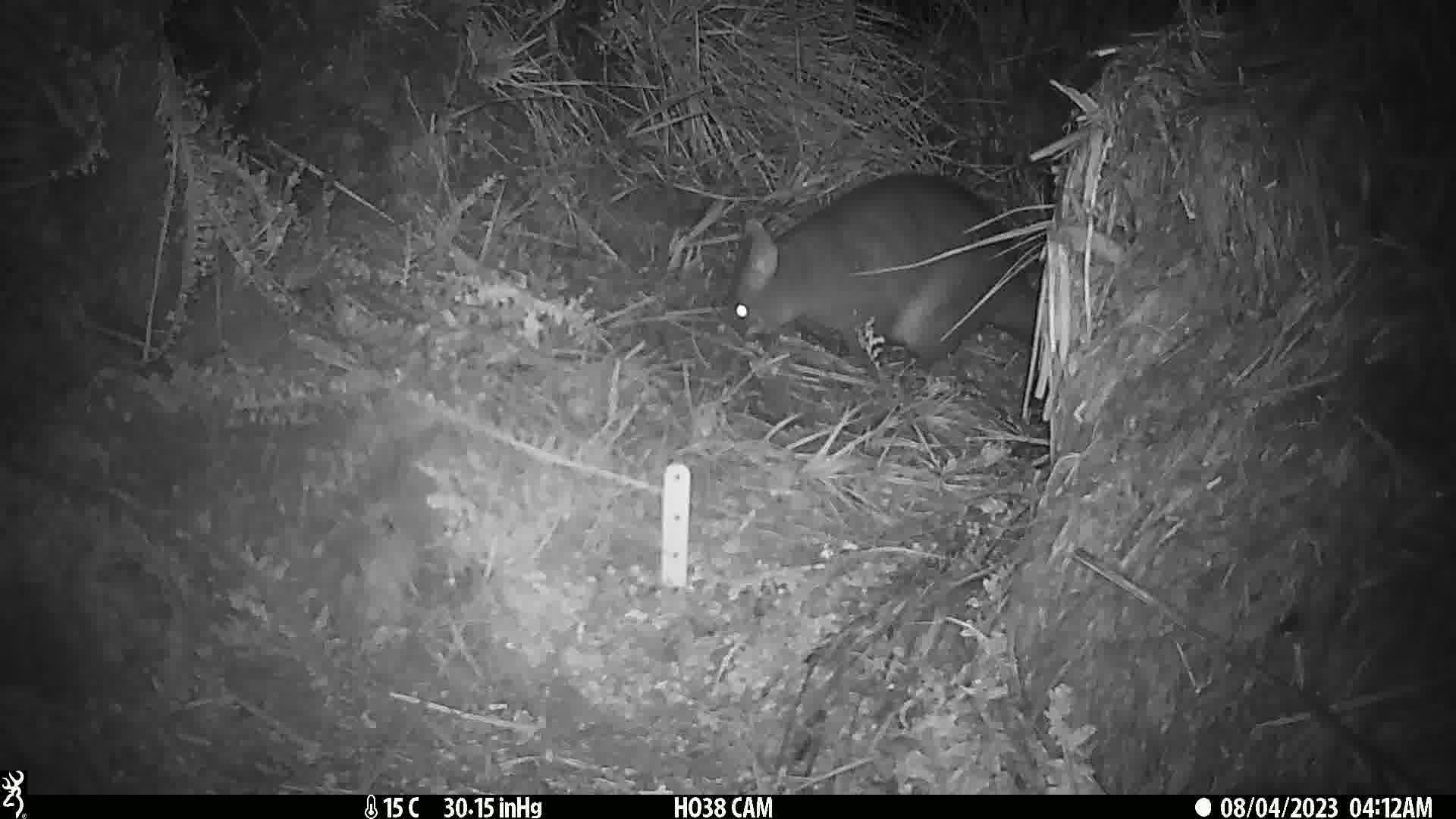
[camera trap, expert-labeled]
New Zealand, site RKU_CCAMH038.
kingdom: Animalia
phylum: Chordata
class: Mammalia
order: Diprotodontia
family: Phalangeridae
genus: Trichosurus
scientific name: Trichosurus vulpecula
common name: common brushtail possum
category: possum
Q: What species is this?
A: Possum (common brushtail possum) (Trichosurus vulpecula).